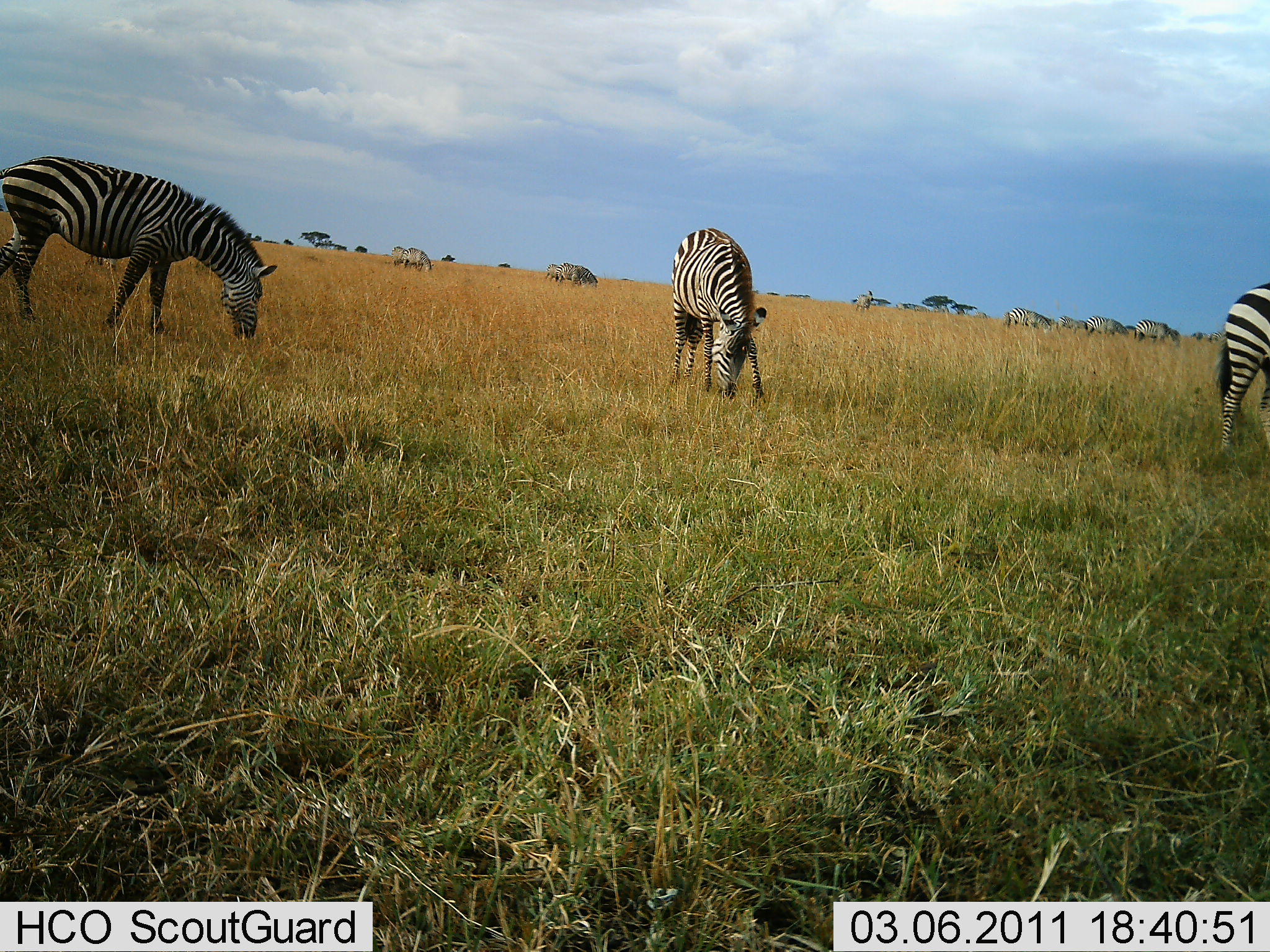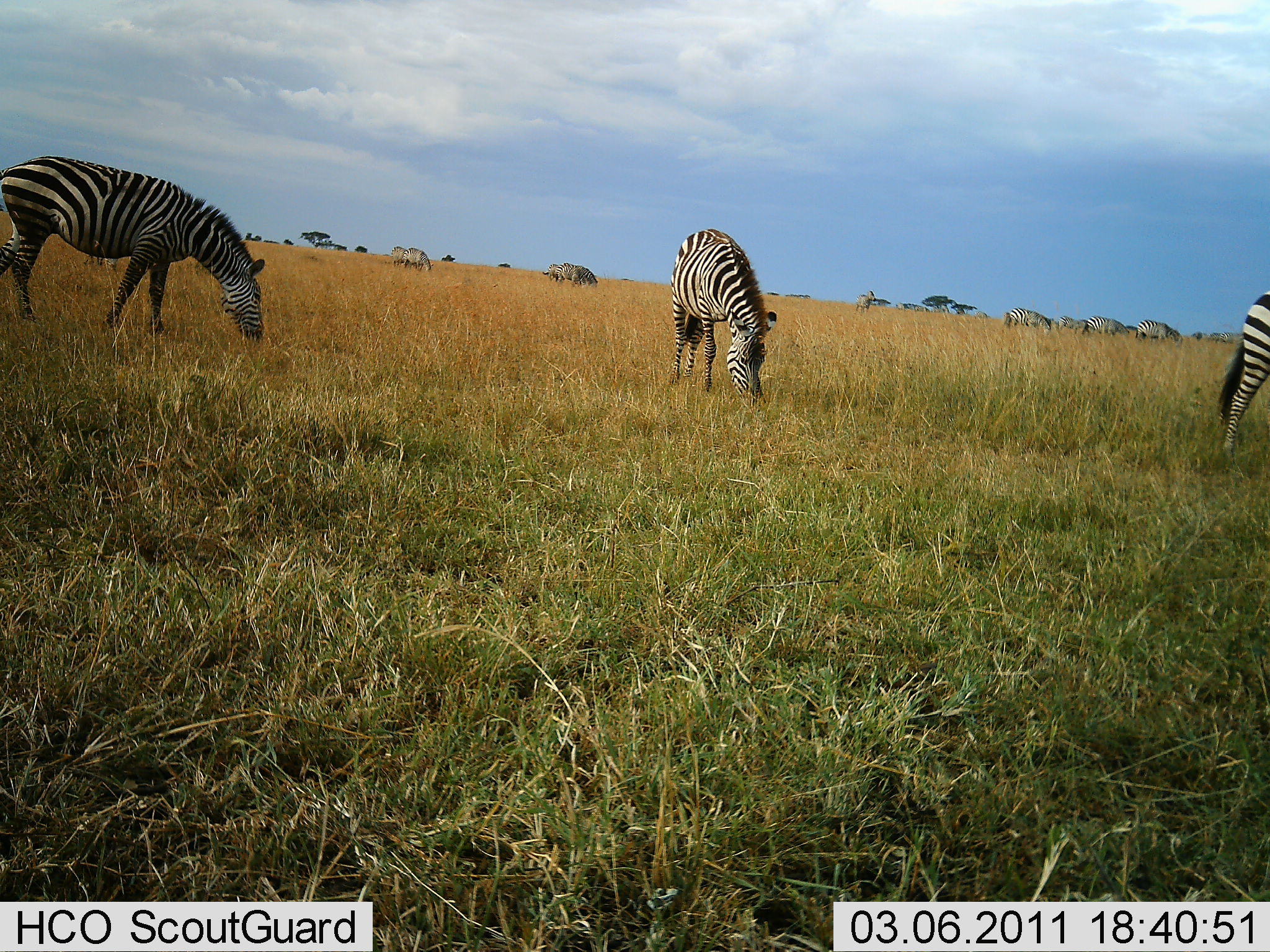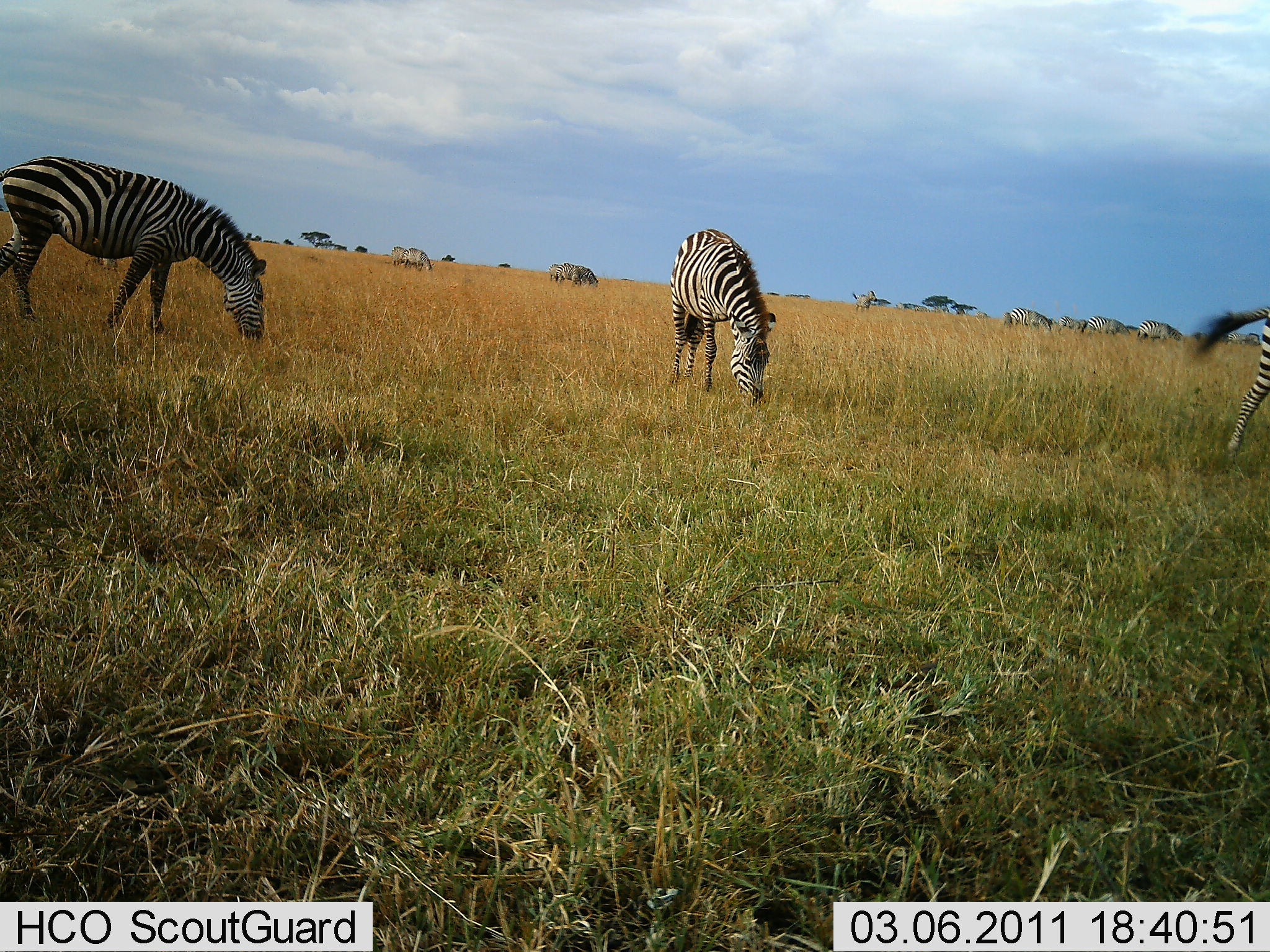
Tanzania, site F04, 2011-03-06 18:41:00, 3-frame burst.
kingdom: Animalia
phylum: Chordata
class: Mammalia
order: Perissodactyla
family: Equidae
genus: Equus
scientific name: Equus quagga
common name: plains zebra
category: zebra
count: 11-50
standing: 75%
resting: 8%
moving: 33%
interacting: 8%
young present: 0%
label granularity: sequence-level